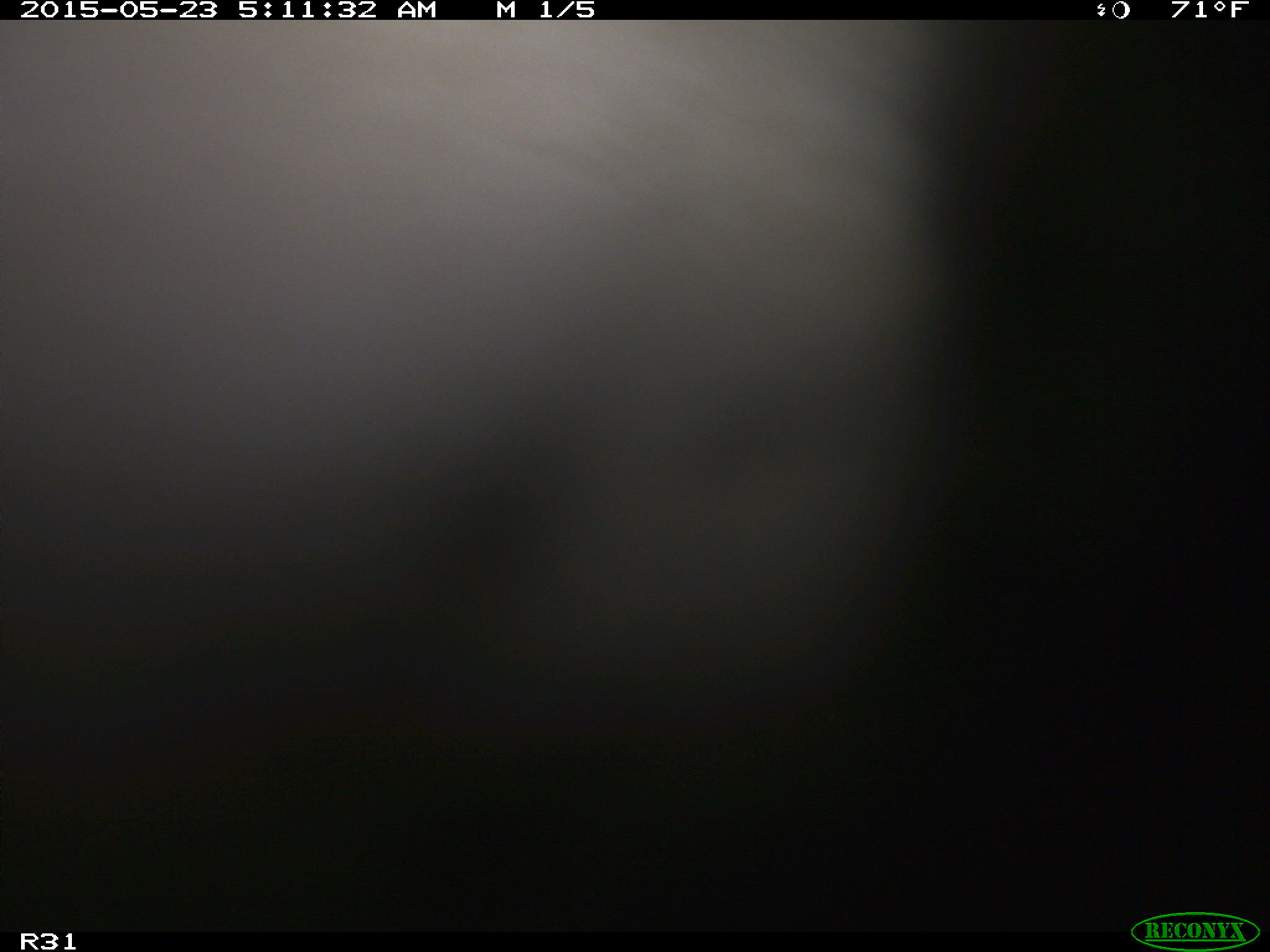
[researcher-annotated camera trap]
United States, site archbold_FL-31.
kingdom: Animalia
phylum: Chordata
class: Mammalia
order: Artiodactyla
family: Bovidae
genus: Bos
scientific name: Bos taurus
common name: domestic cow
Bos taurus (domestic cow).